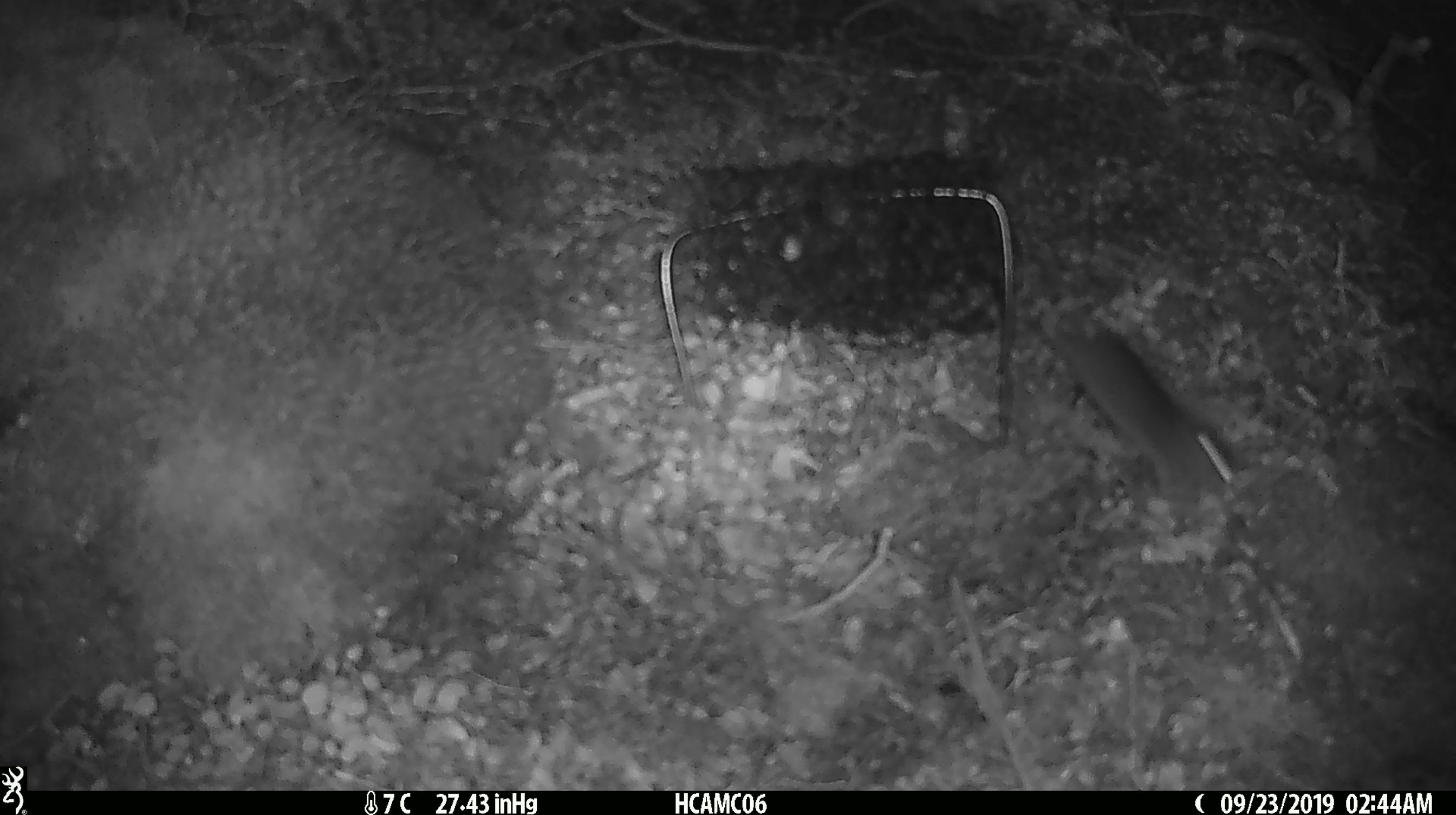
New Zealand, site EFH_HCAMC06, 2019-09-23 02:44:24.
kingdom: Animalia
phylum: Chordata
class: Mammalia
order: Rodentia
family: Muridae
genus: Mus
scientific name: Mus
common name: mouse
Mouse (Mus).